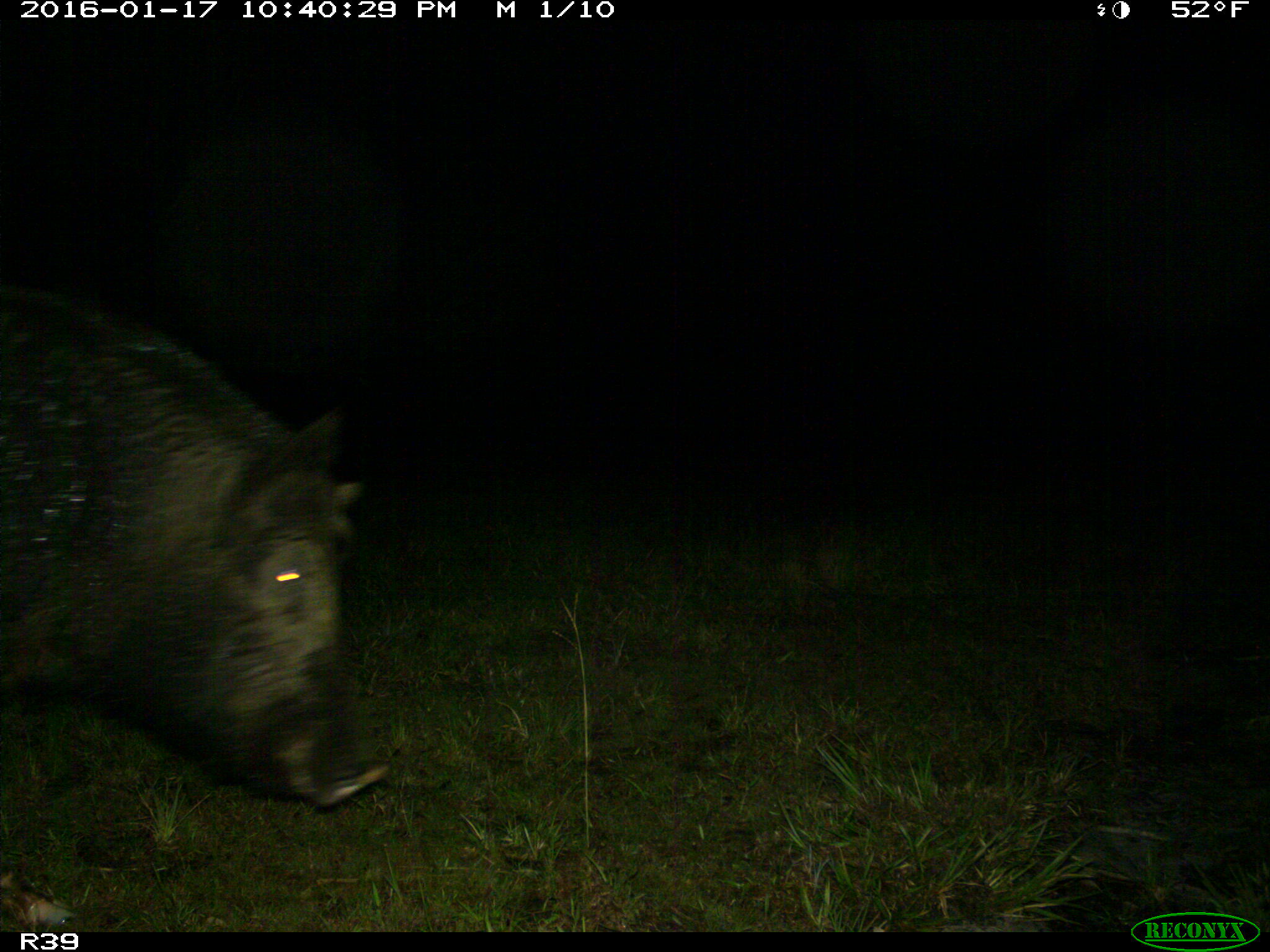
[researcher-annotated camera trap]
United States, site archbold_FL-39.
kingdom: Animalia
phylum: Chordata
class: Mammalia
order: Artiodactyla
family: Suidae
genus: Sus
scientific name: Sus scrofa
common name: wild boar